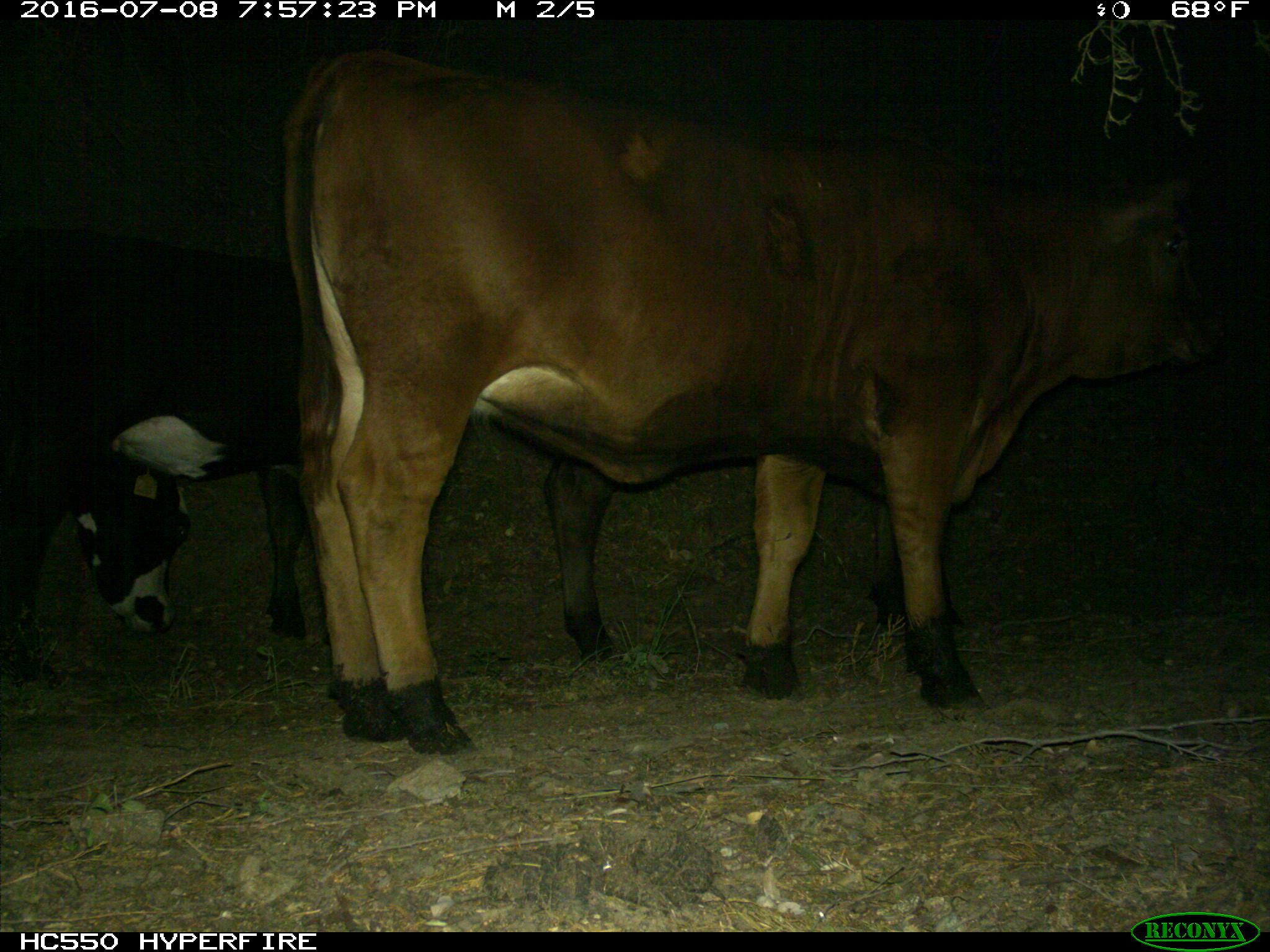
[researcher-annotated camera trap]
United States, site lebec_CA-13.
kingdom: Animalia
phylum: Chordata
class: Mammalia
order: Artiodactyla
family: Bovidae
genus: Bos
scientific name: Bos taurus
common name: domestic cow